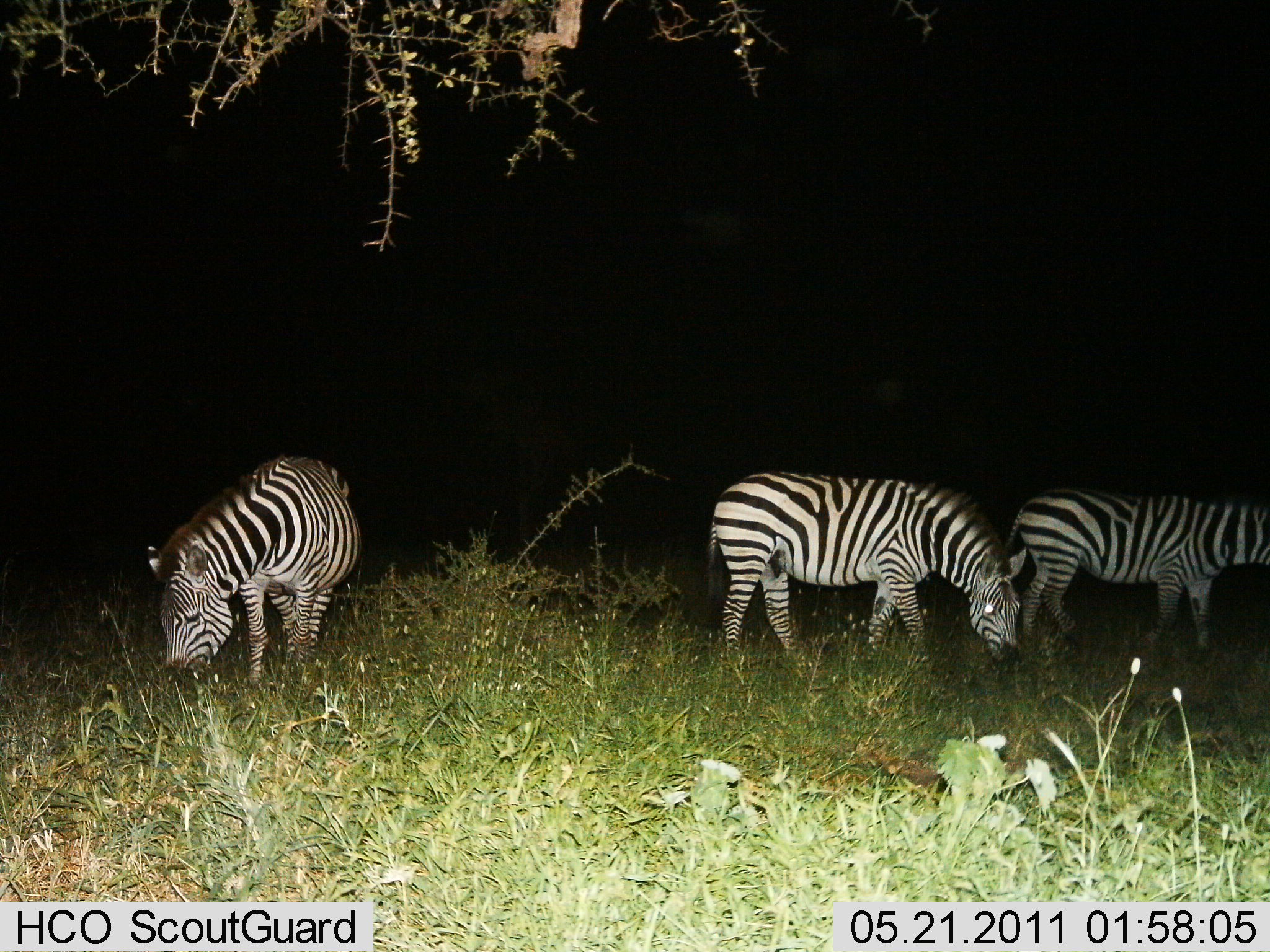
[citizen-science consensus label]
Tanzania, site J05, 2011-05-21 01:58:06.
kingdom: Animalia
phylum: Chordata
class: Mammalia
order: Perissodactyla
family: Equidae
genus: Equus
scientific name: Equus quagga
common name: plains zebra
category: zebra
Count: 3.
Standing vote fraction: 36%.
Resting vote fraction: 0%.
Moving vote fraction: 0%.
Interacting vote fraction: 0%.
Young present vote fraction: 0%.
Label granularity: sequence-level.